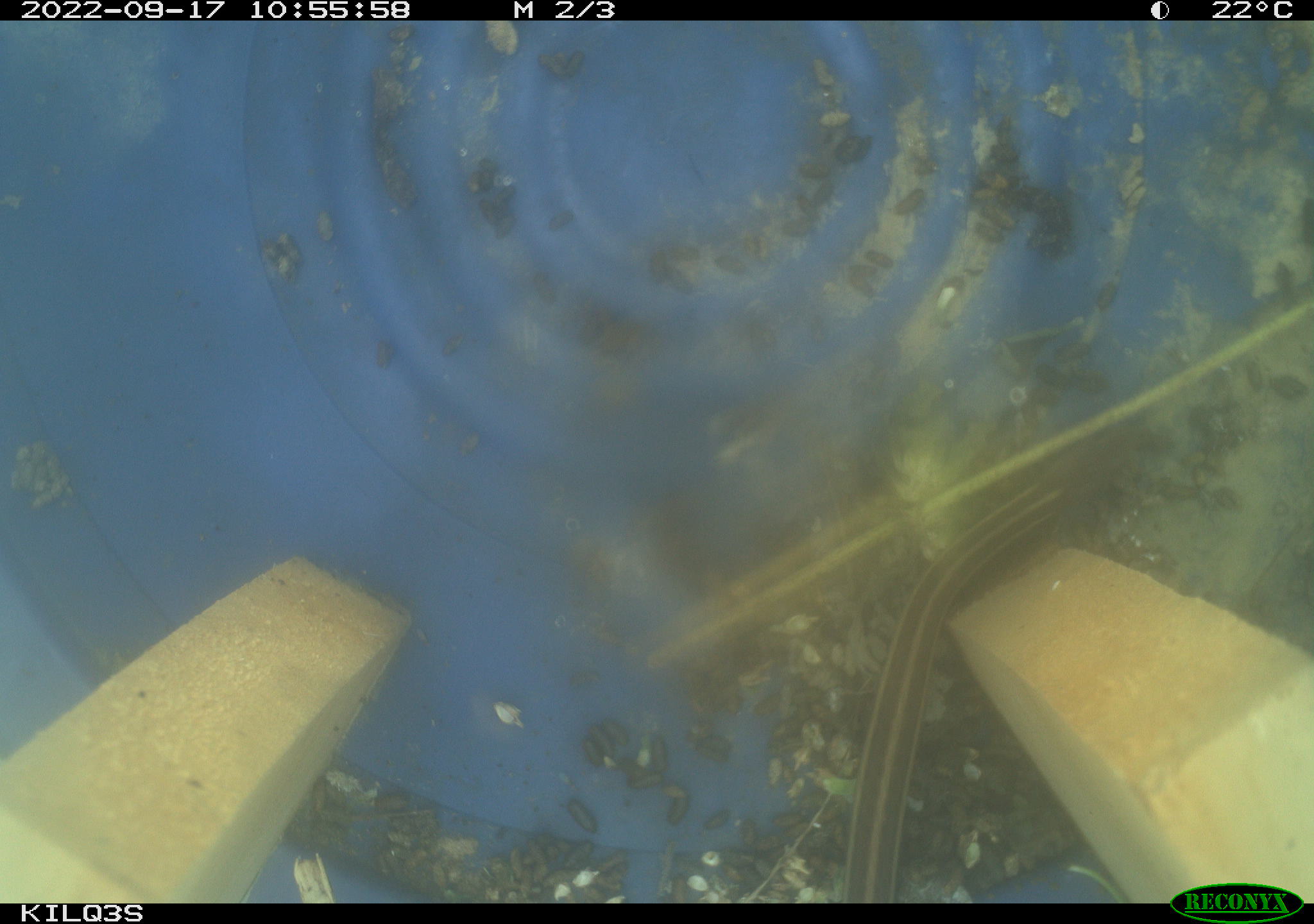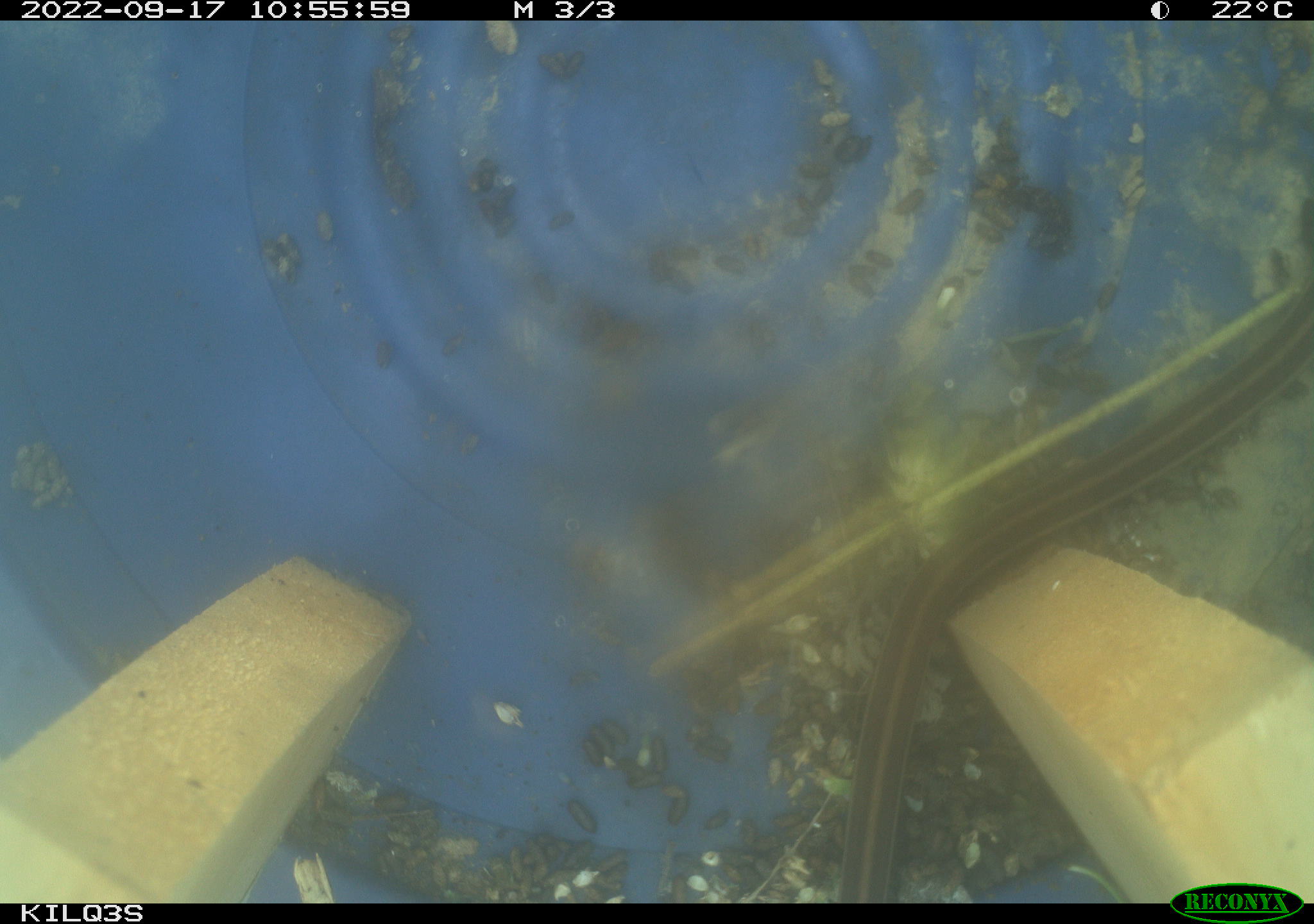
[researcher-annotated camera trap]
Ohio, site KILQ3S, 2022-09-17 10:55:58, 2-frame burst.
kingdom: Animalia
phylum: Chordata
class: Reptilia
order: Squamata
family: Colubridae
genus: Thamnophis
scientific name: Thamnophis sirtalis sirtalis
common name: eastern gartersnake